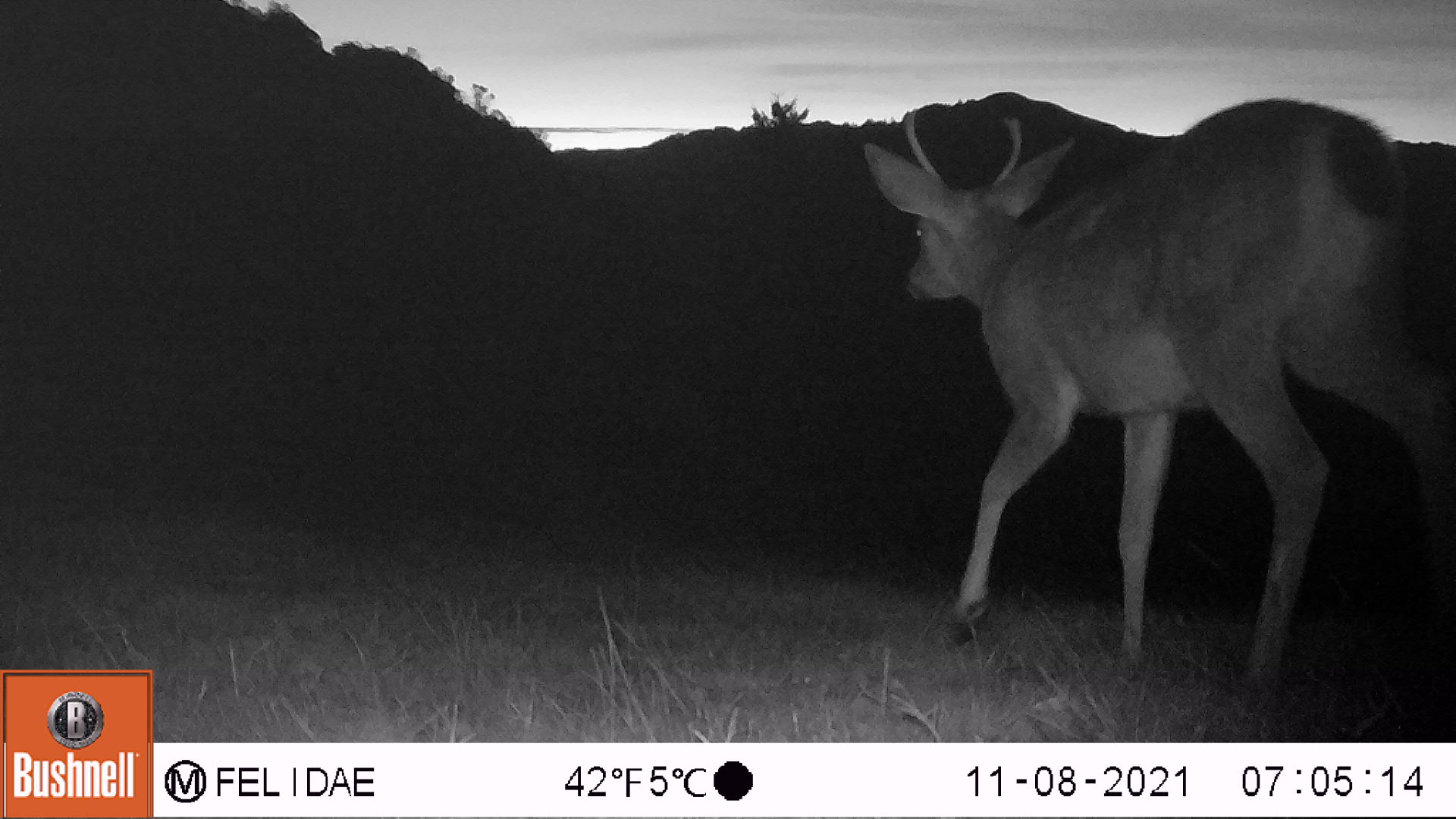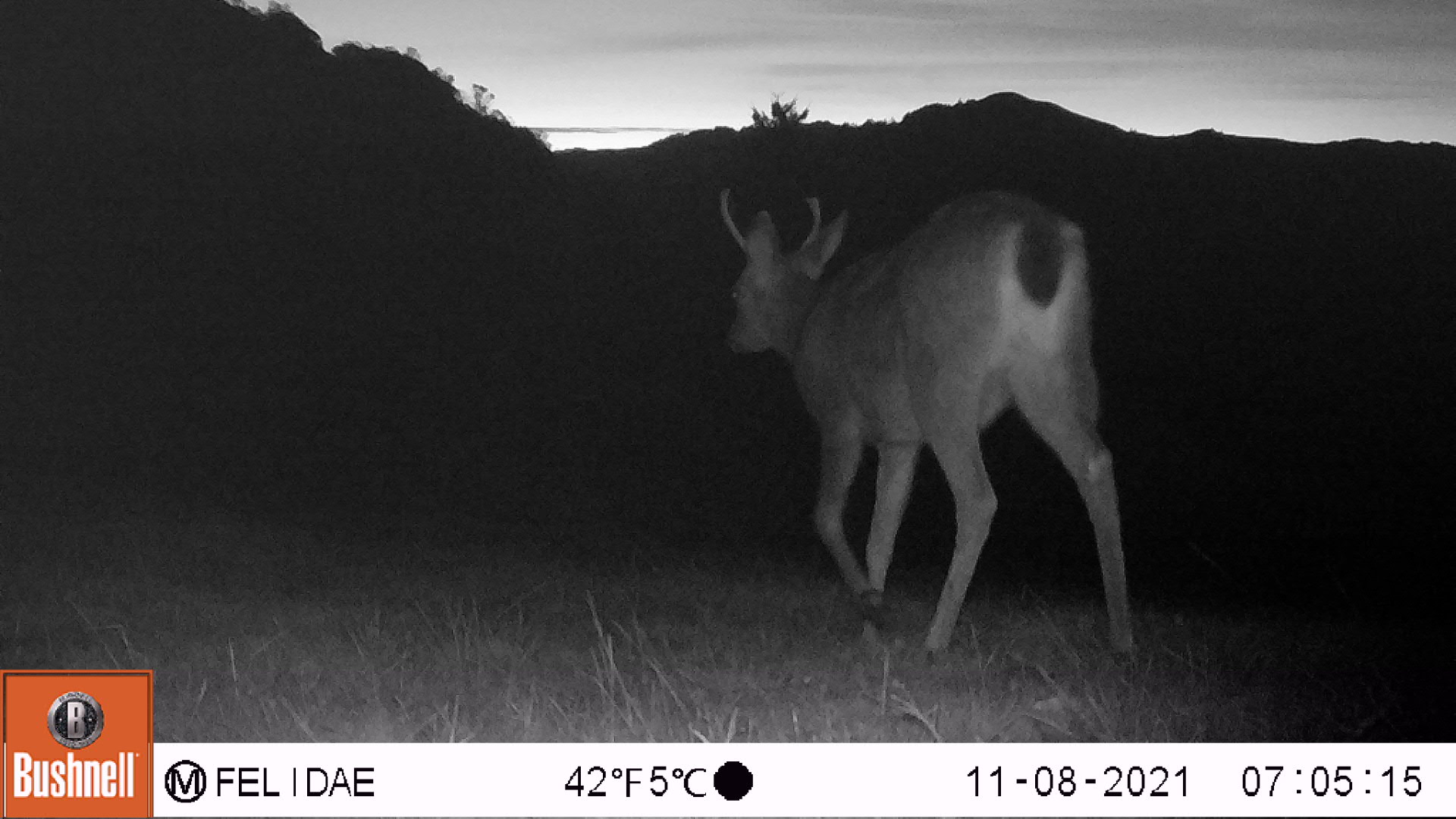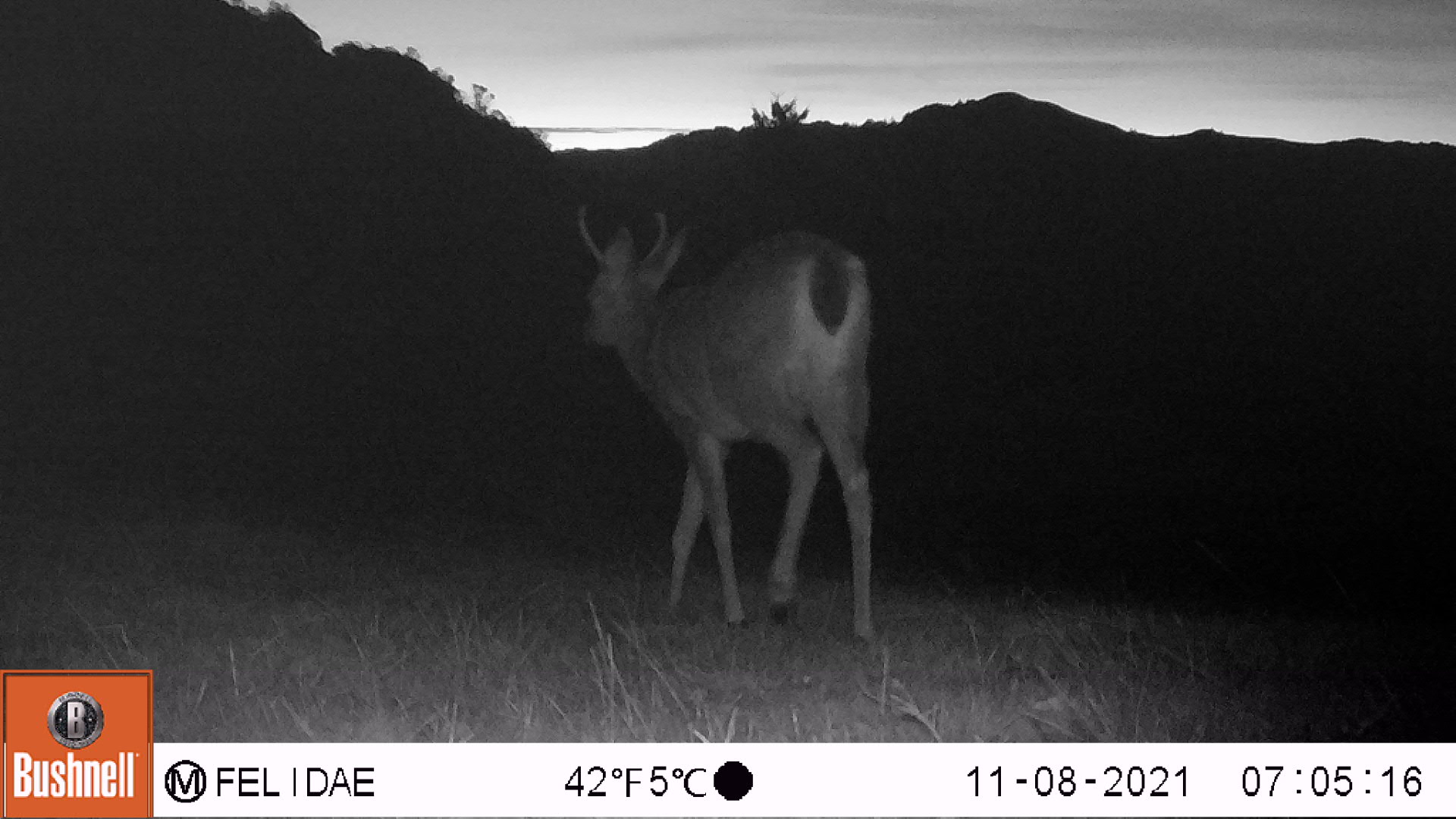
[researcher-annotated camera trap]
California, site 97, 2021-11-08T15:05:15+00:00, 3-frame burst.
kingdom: Animalia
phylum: Chordata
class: Mammalia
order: Artiodactyla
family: Cervidae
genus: Odocoileus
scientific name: Odocoileus hemionus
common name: mule deer